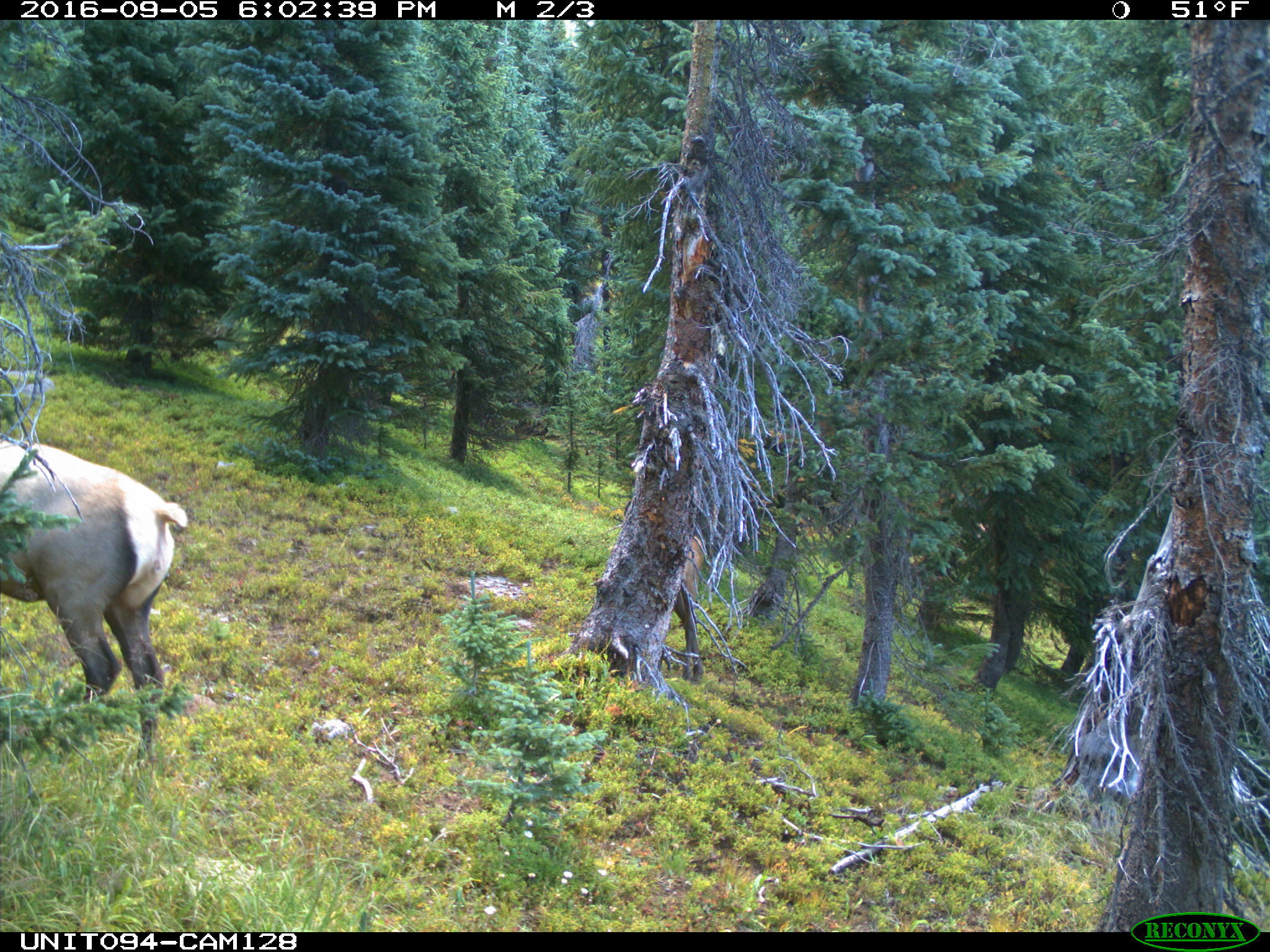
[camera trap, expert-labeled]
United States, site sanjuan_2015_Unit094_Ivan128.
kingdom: Animalia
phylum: Chordata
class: Mammalia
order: Artiodactyla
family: Cervidae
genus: Cervus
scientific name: Cervus elaphus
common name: red deer